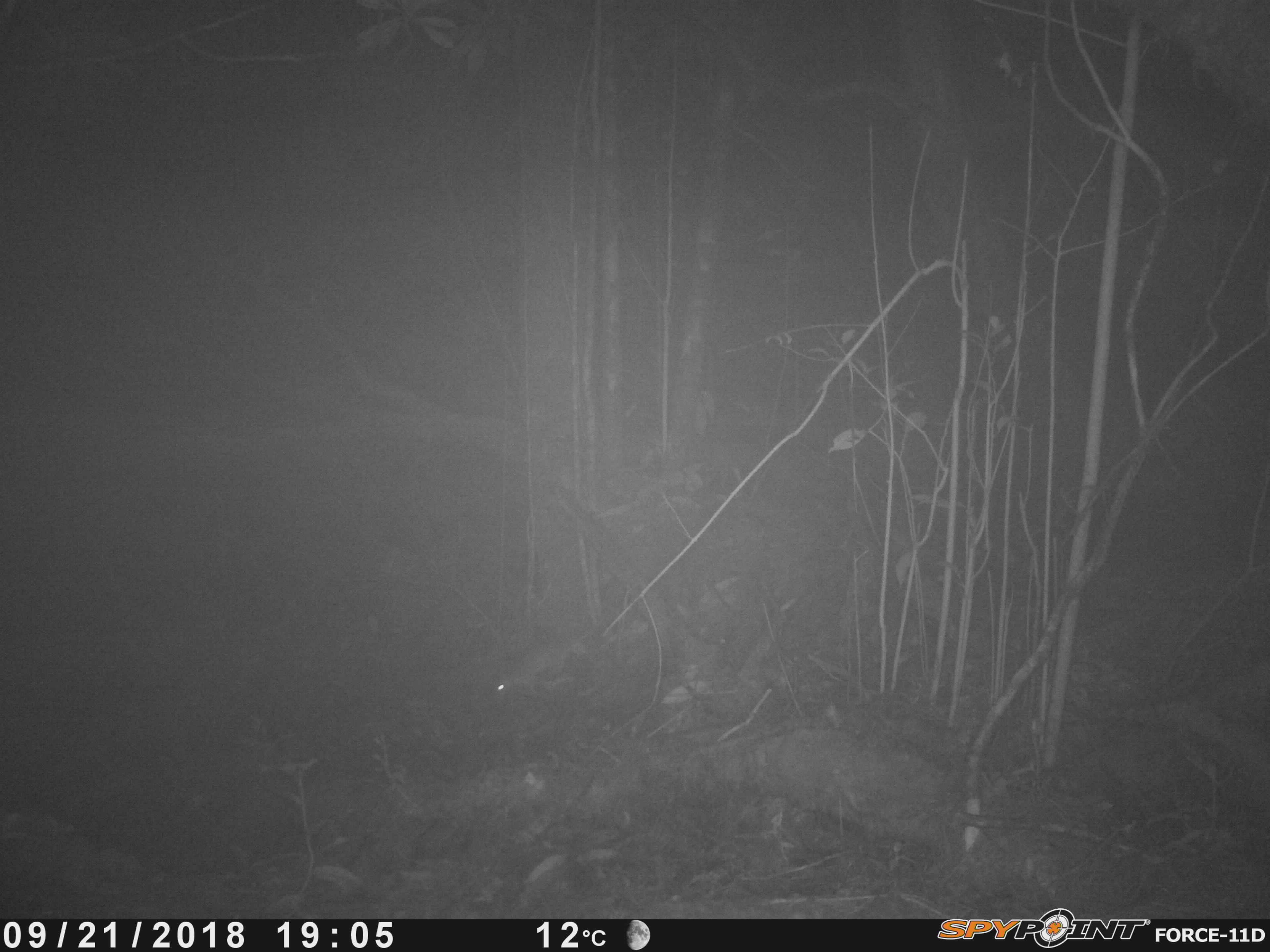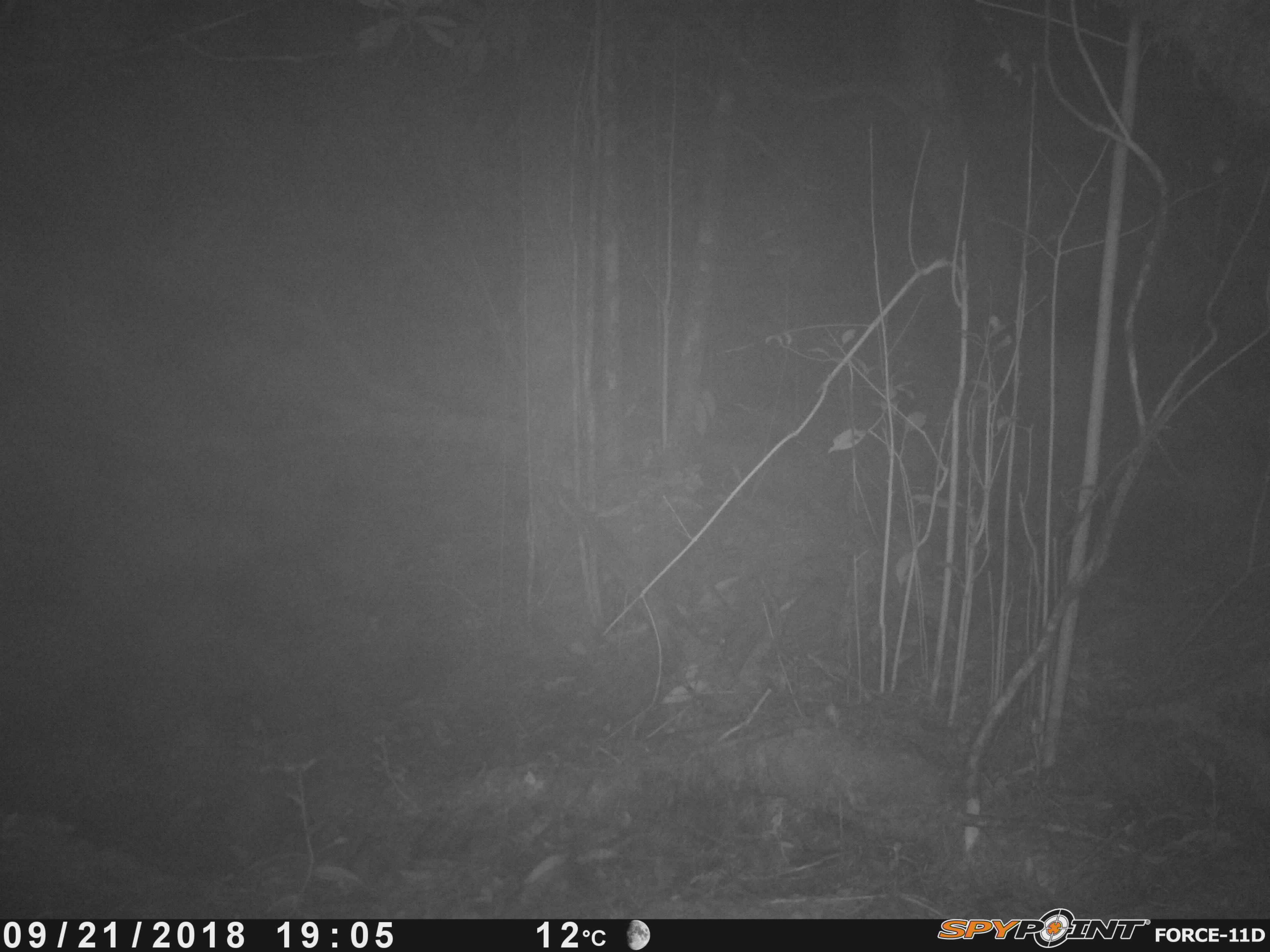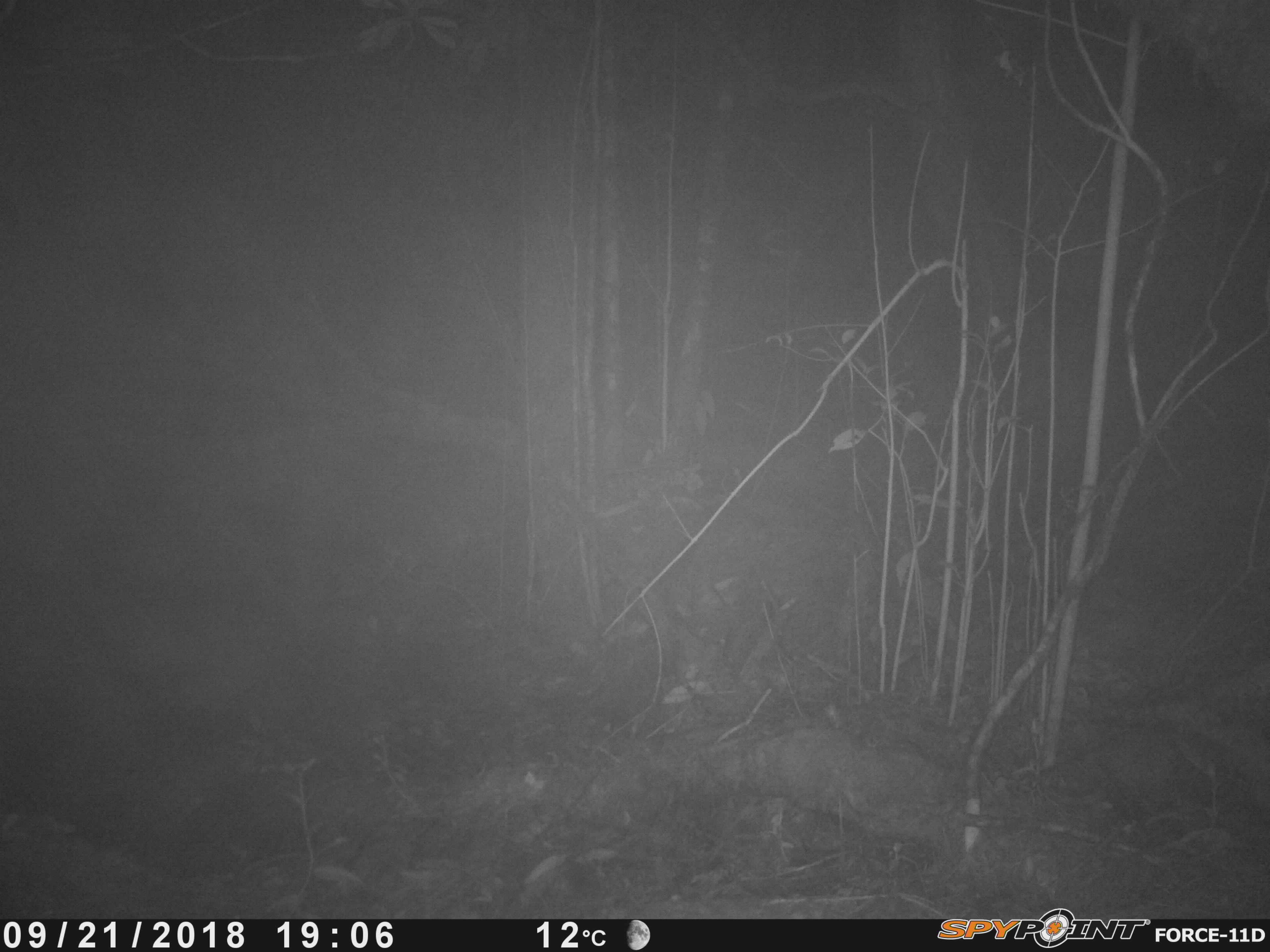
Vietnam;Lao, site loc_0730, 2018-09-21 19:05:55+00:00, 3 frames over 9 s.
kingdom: Animalia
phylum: Chordata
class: Mammalia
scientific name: Mammalia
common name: mammal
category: unidentified small mammal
Unidentified small mammal (mammal) (Mammalia). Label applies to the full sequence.